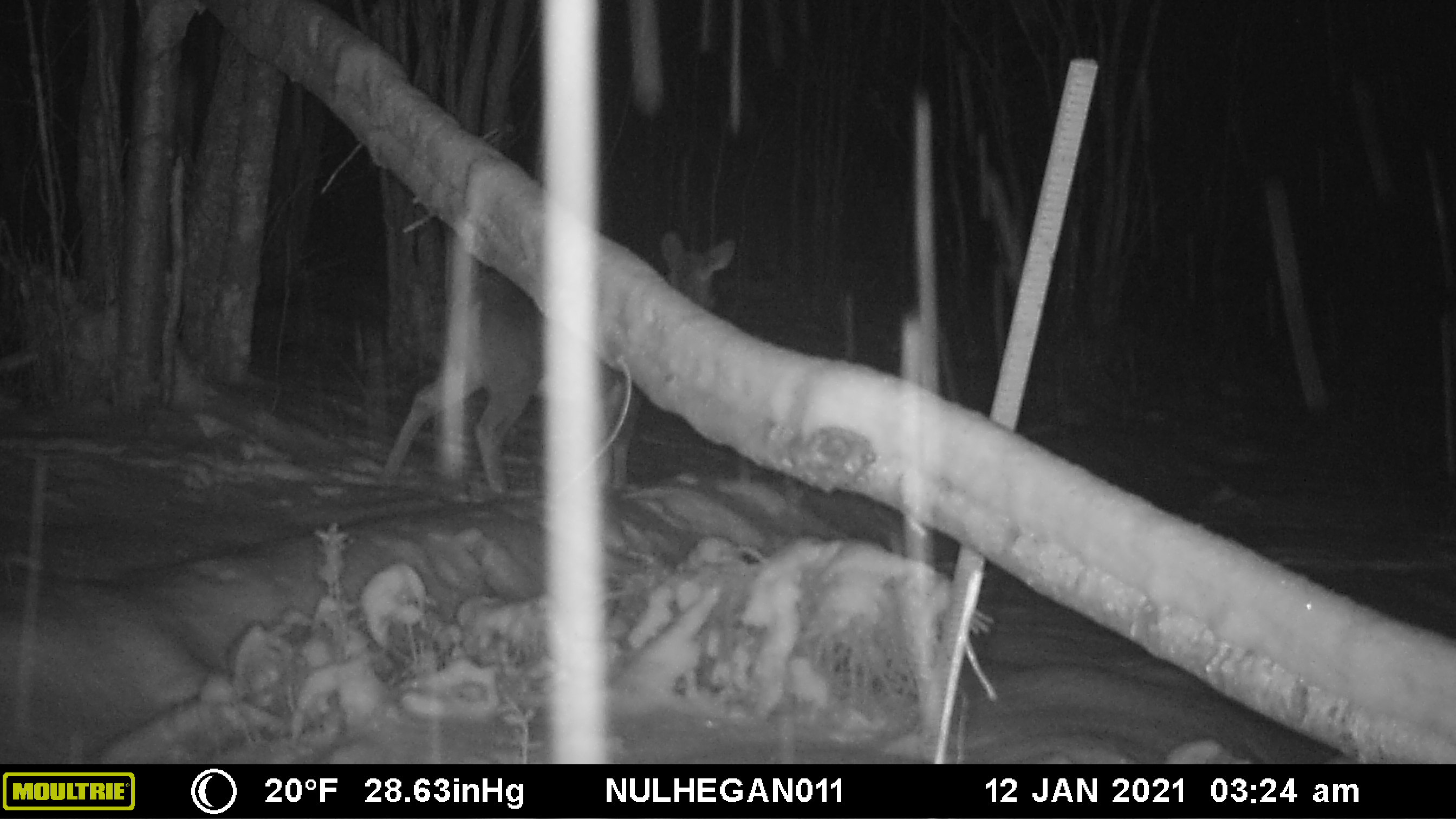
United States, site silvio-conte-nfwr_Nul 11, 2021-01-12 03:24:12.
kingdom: Animalia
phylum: Chordata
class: Mammalia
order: Artiodactyla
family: Cervidae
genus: Odocoileus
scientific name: Odocoileus virginianus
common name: white-tailed deer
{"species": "white-tailed deer (Odocoileus virginianus)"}